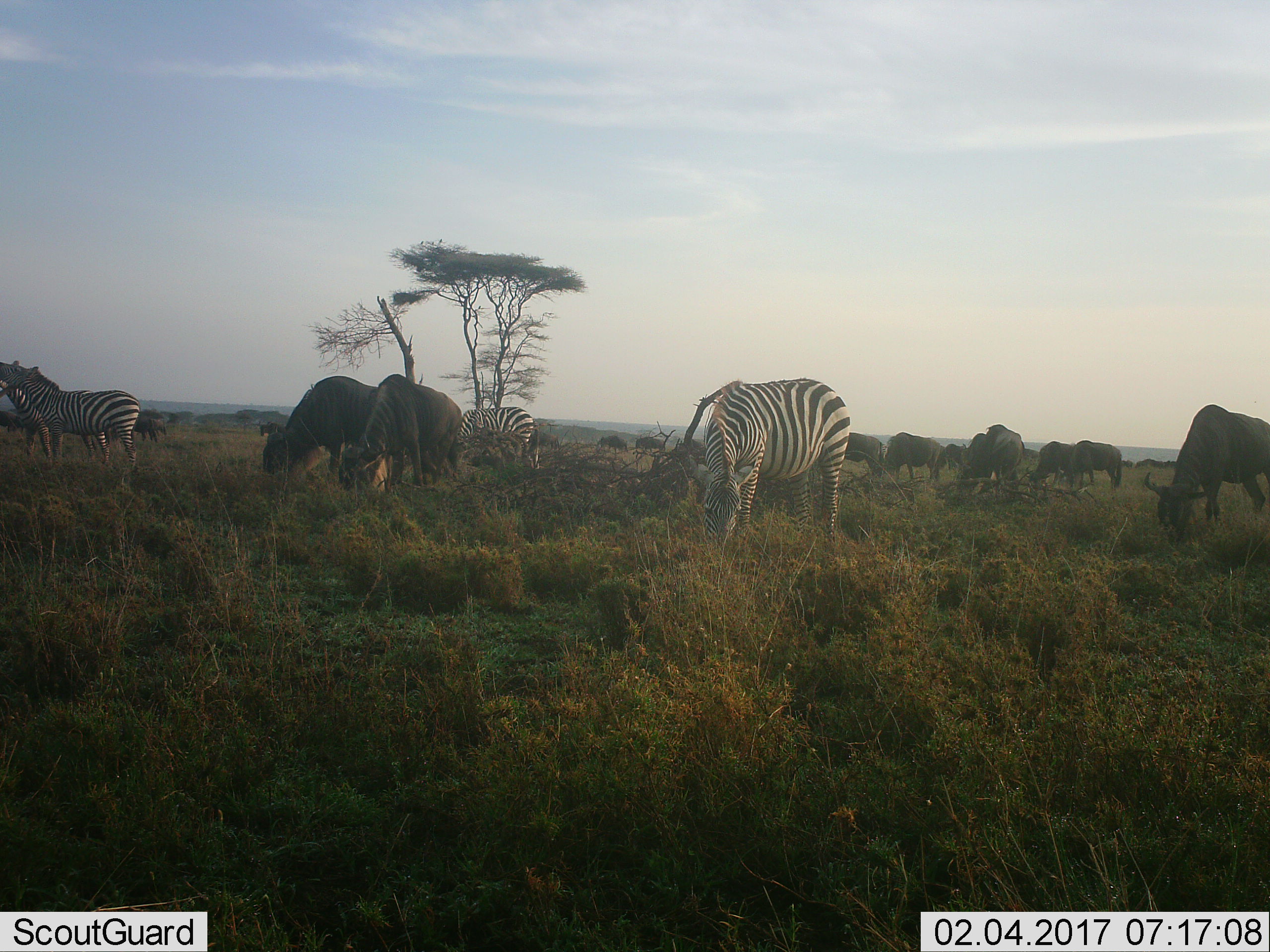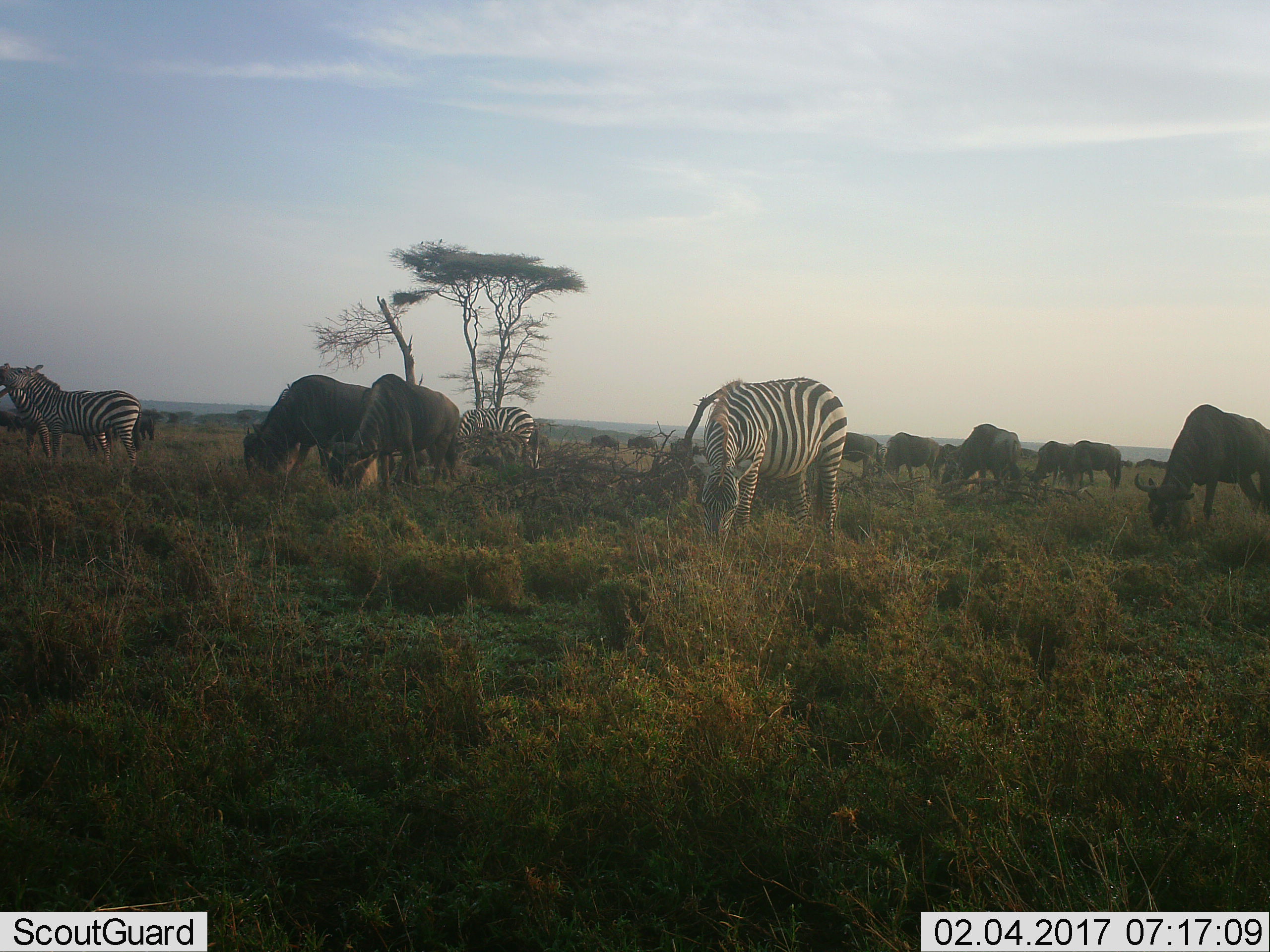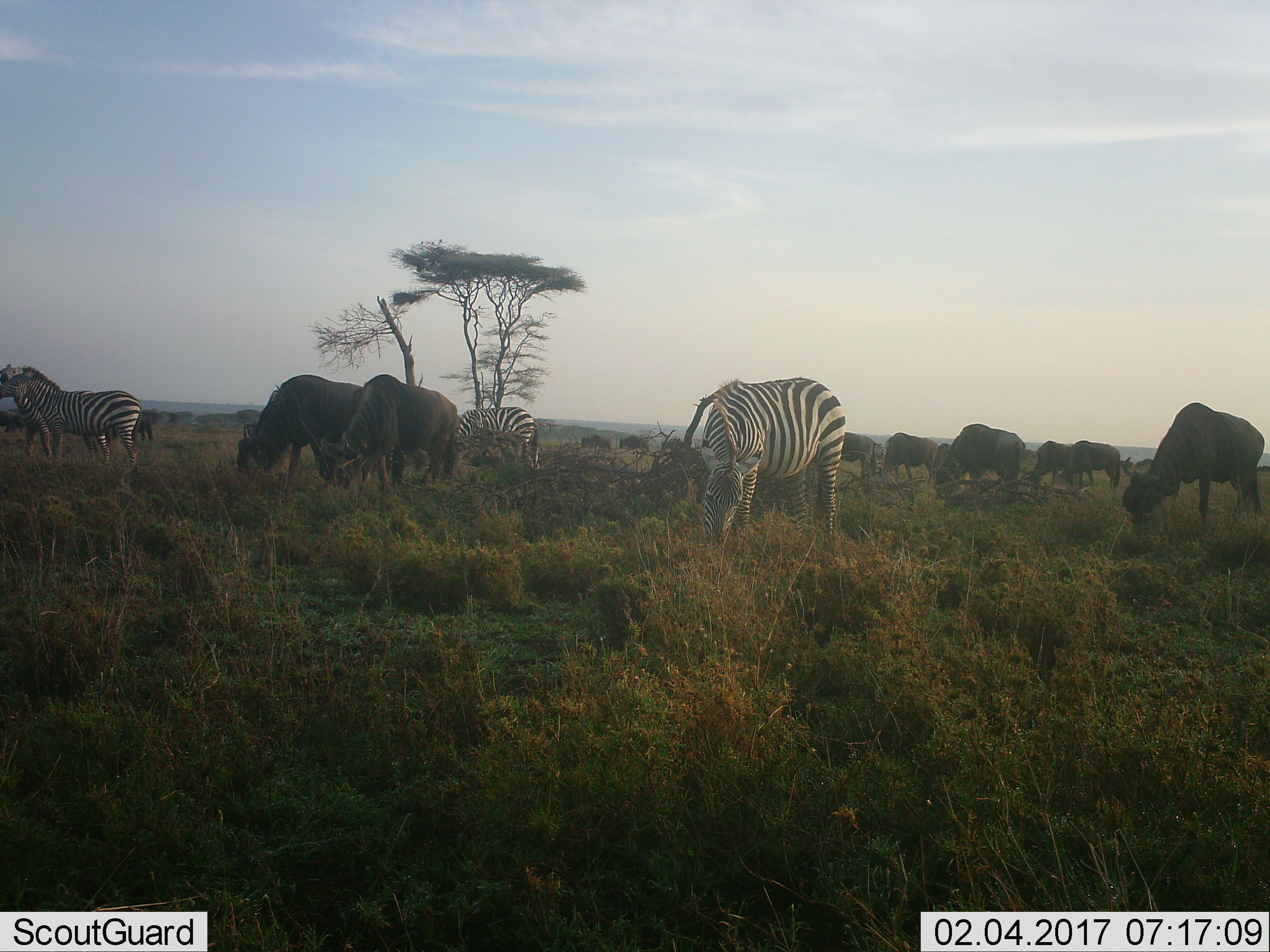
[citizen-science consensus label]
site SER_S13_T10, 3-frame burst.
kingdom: Animalia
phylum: Chordata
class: Mammalia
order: Artiodactyla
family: Bovidae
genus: Connochaetes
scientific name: Connochaetes taurinus taurinus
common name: blue wildebeest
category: wildebeestblue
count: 11-50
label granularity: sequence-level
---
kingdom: Animalia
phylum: Chordata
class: Mammalia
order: Perissodactyla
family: Equidae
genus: Equus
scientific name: Equus quagga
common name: plains zebra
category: zebraplains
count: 4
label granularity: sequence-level